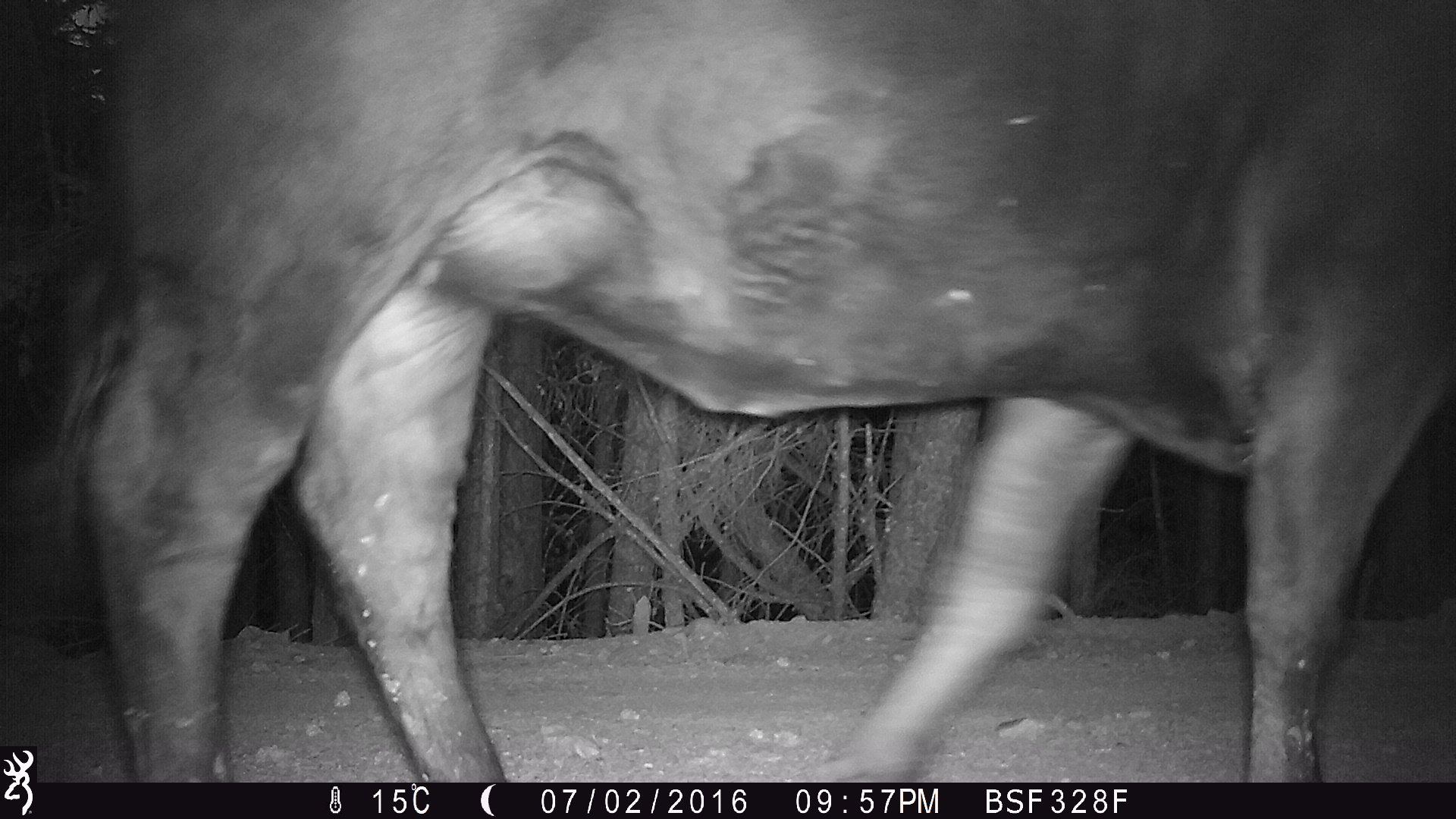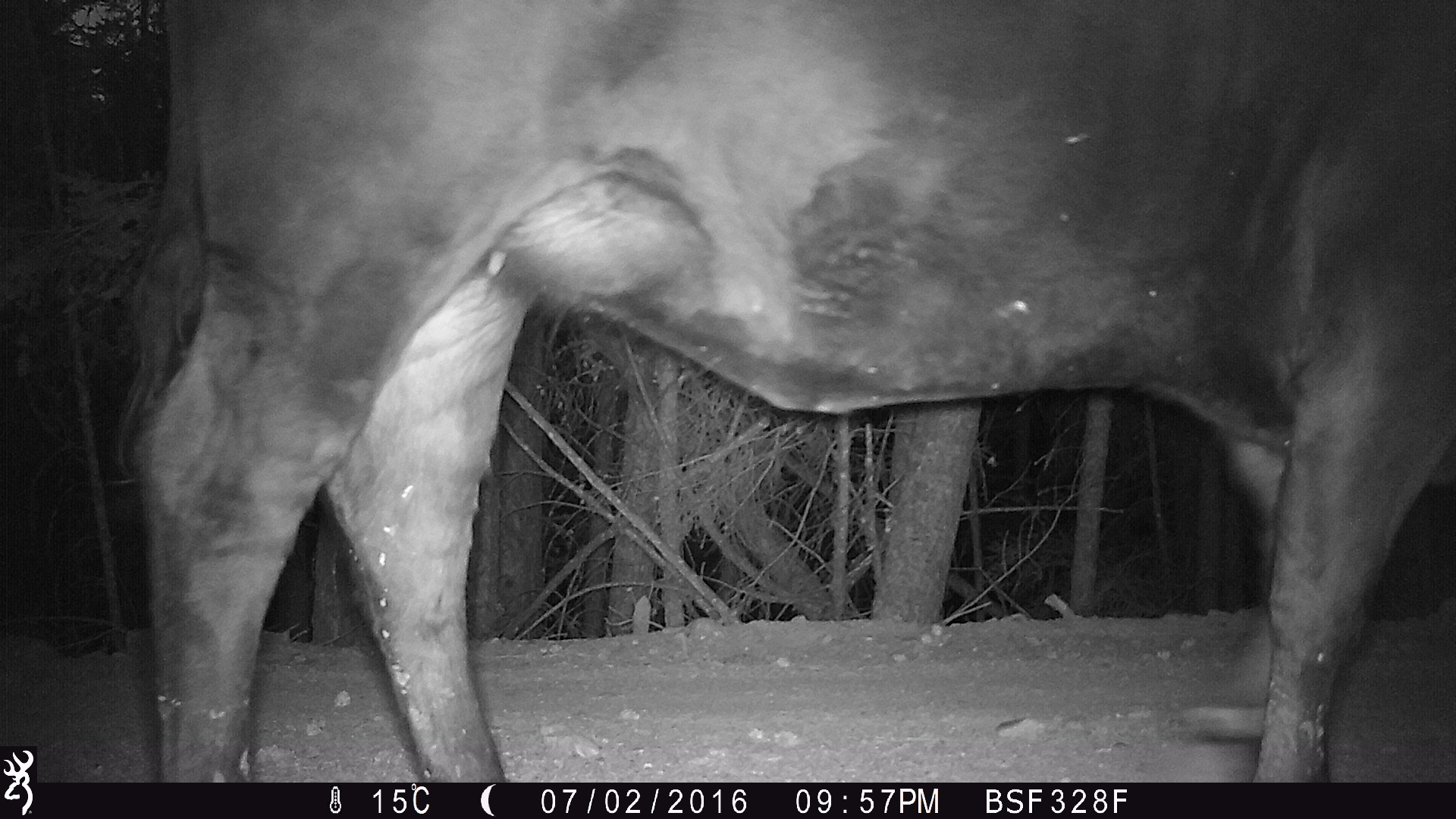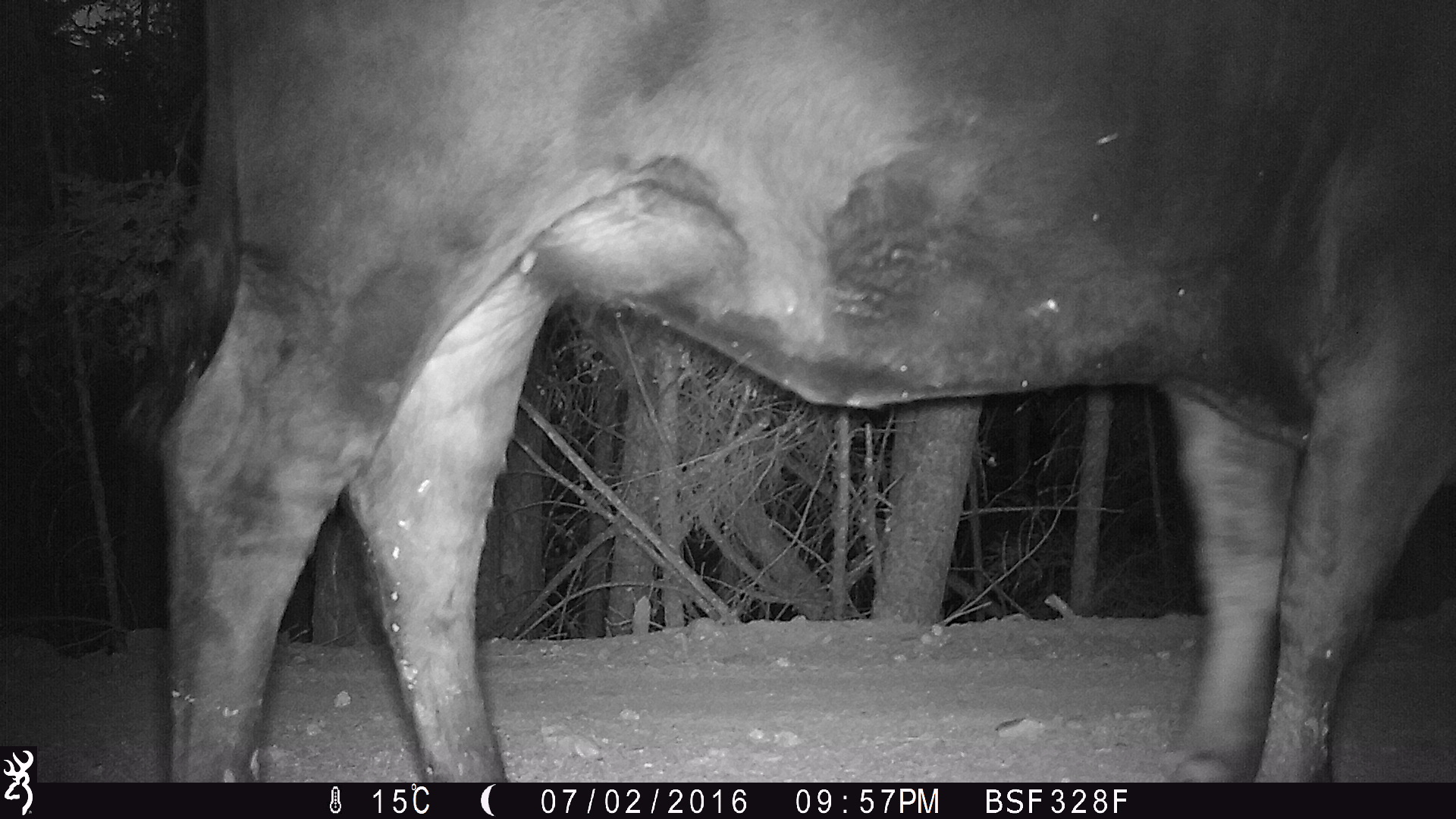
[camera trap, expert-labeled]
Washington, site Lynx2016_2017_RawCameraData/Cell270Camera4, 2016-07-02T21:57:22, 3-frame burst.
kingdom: Animalia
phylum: Chordata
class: Mammalia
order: Artiodactyla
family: Bovidae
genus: Bos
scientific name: Bos taurus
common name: domestic cattle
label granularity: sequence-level